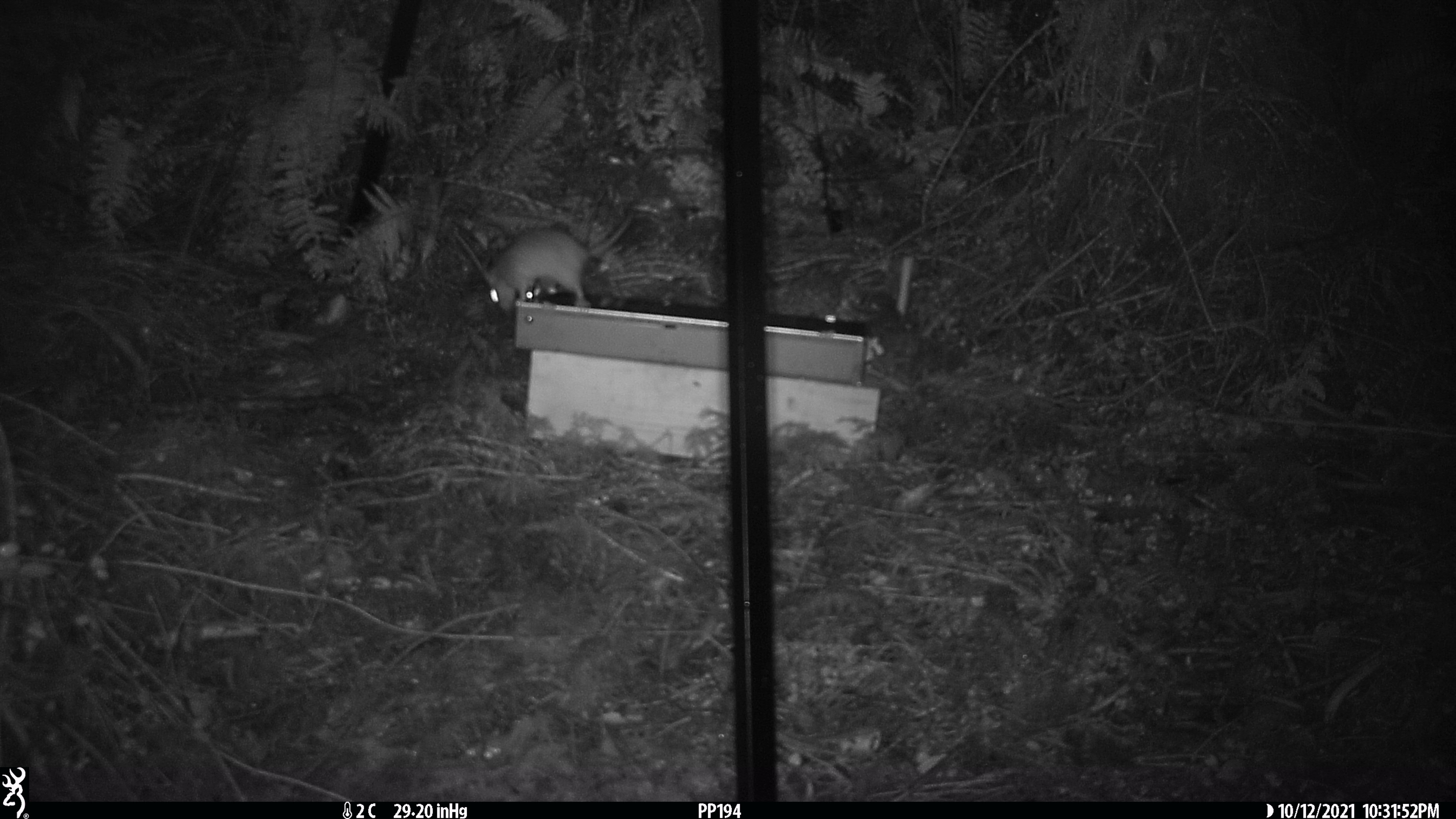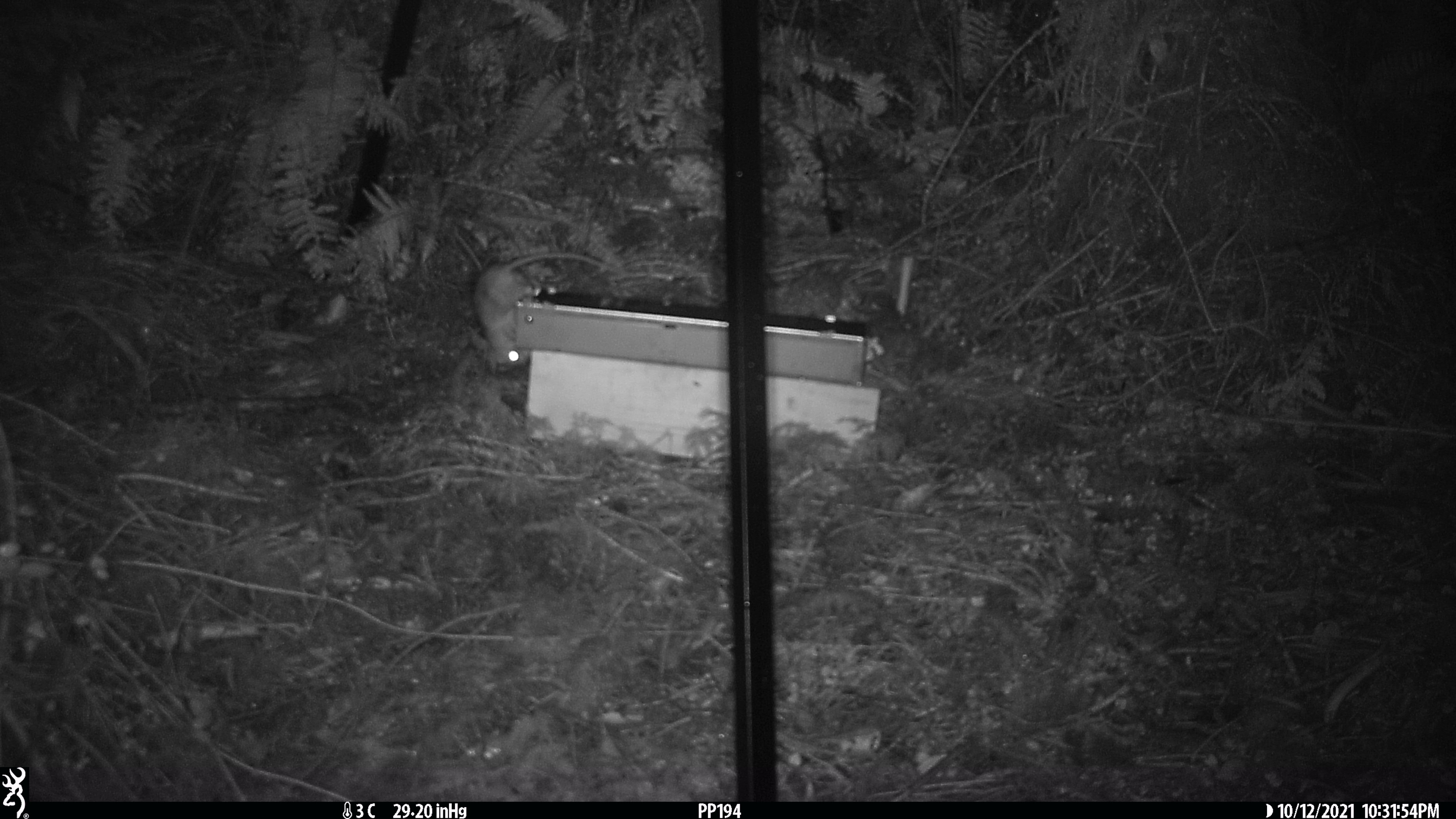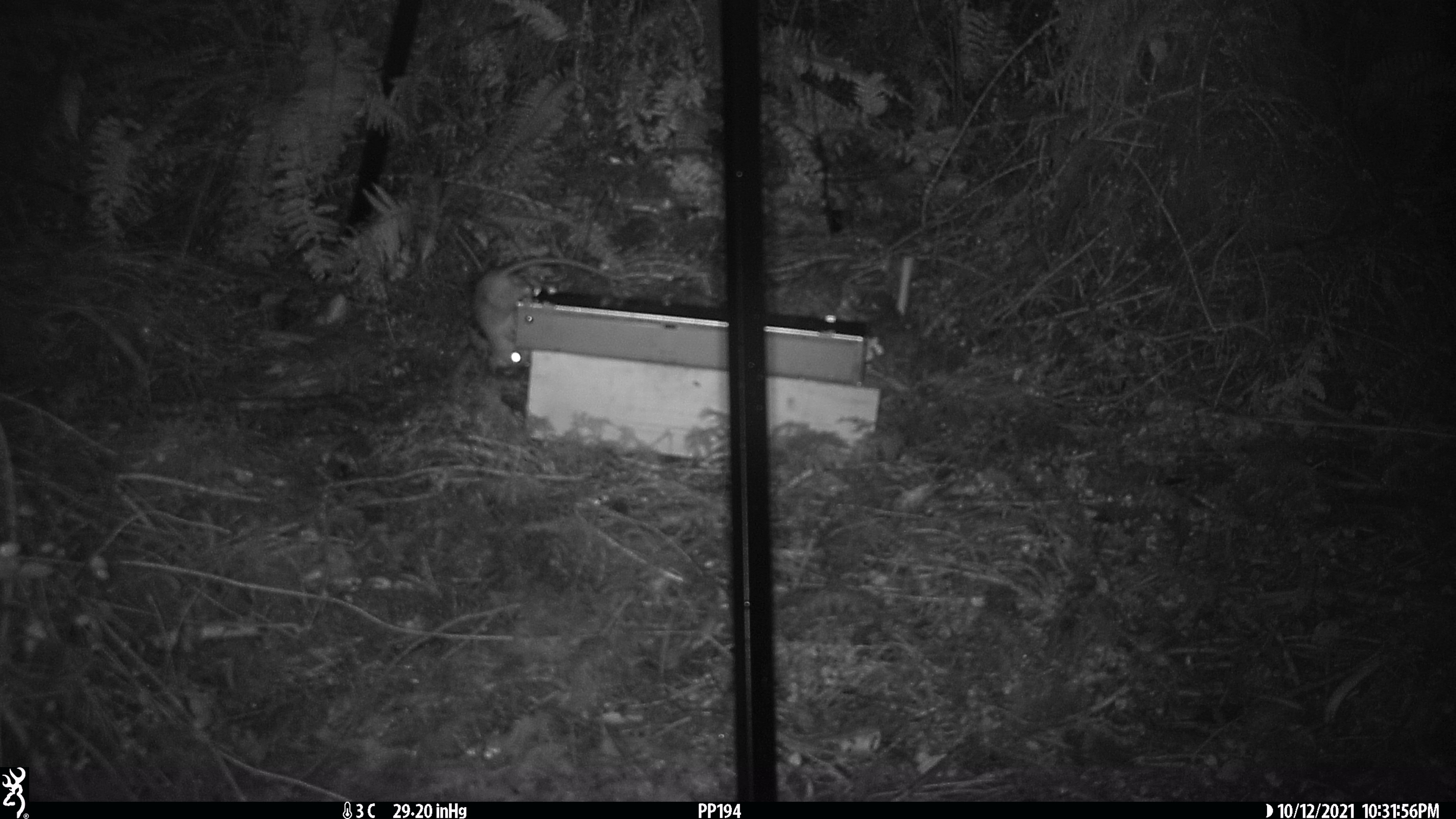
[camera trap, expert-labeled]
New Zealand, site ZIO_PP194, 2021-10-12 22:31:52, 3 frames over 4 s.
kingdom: Animalia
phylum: Chordata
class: Mammalia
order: Rodentia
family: Muridae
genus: Rattus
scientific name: Rattus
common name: rat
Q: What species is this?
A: Rat (Rattus).